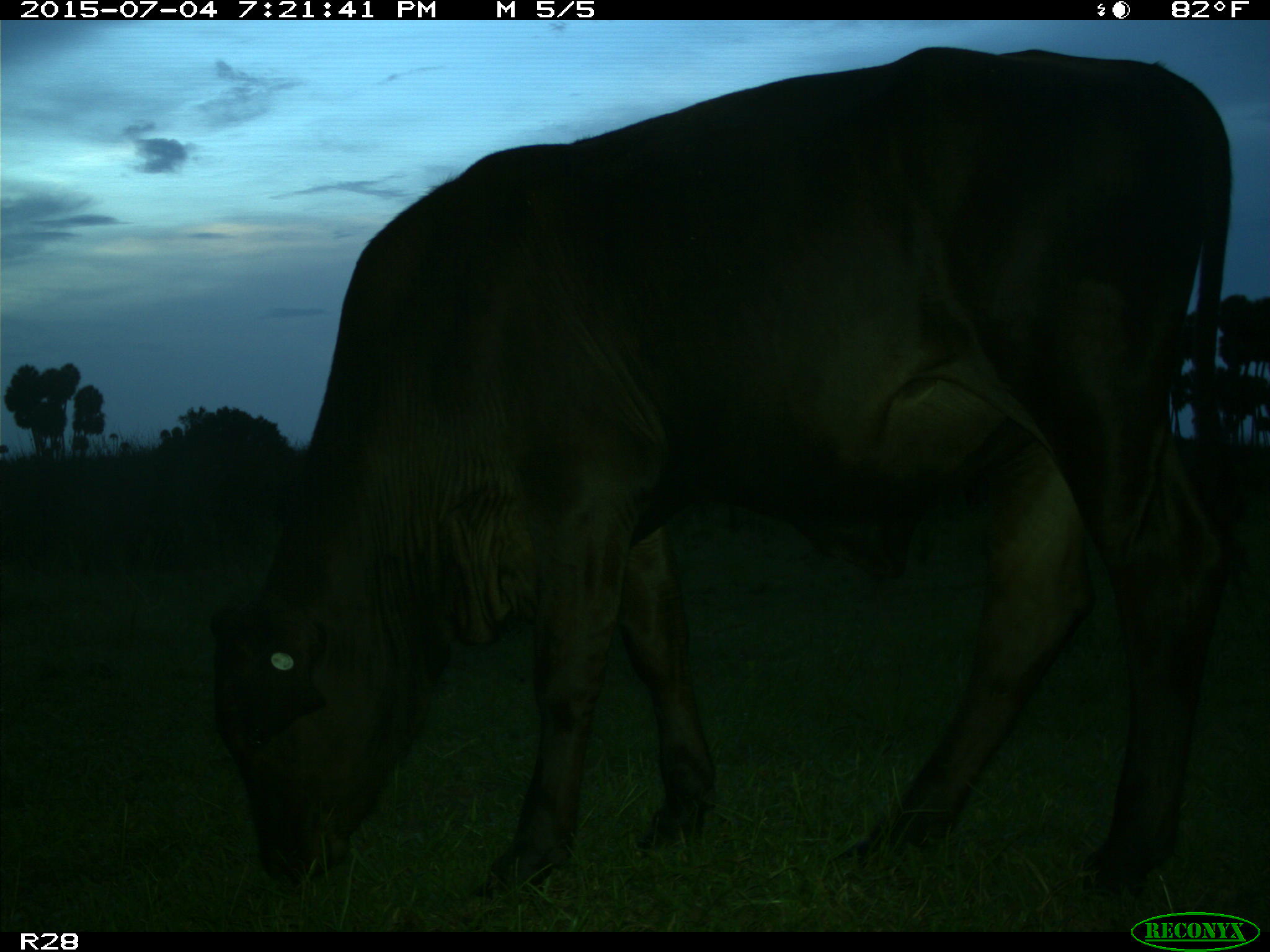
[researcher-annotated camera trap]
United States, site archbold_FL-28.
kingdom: Animalia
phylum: Chordata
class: Mammalia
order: Artiodactyla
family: Bovidae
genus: Bos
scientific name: Bos taurus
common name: domestic cow